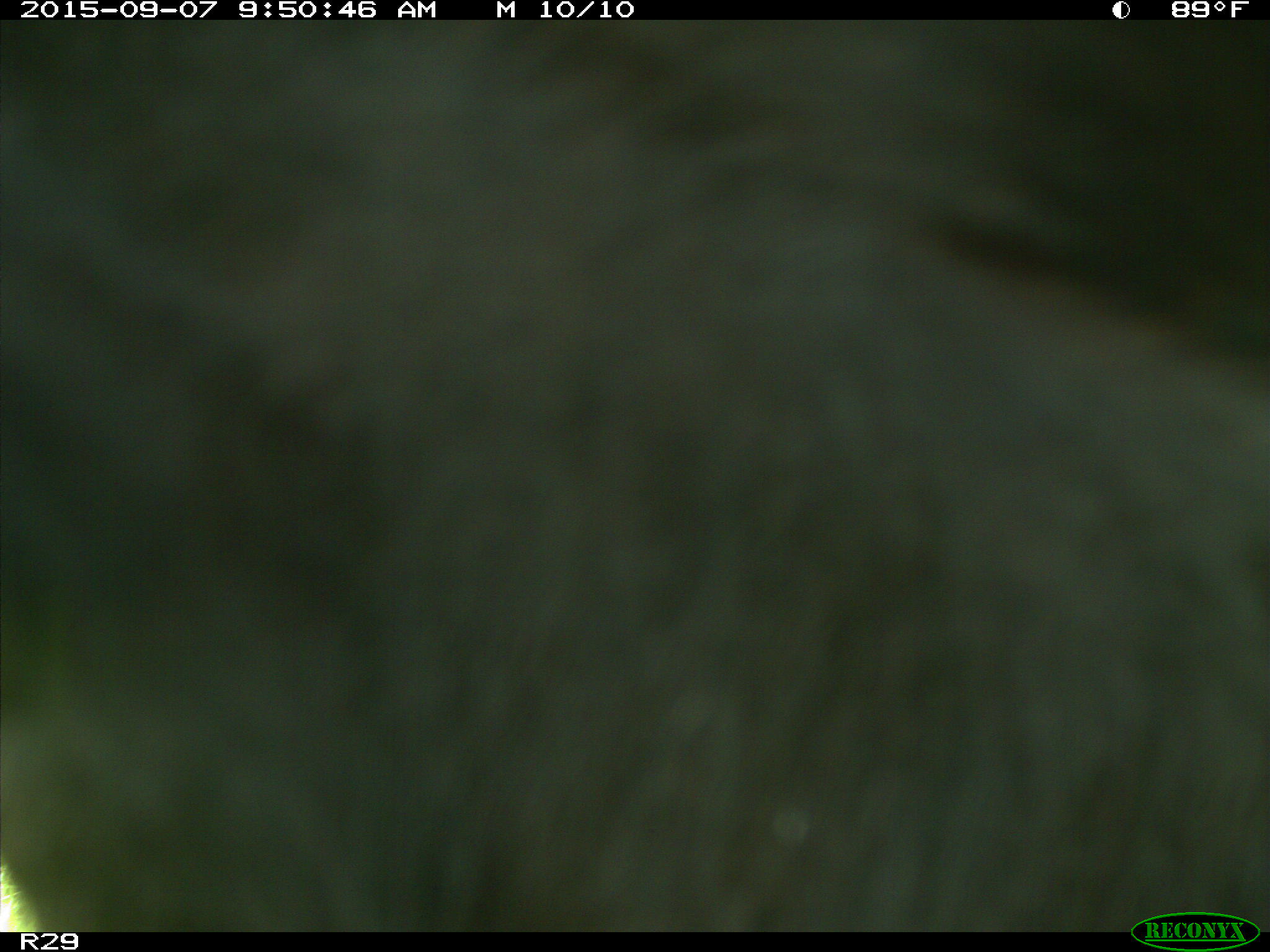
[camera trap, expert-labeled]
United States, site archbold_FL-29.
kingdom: Animalia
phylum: Chordata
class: Mammalia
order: Artiodactyla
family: Bovidae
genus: Bos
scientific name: Bos taurus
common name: domestic cow